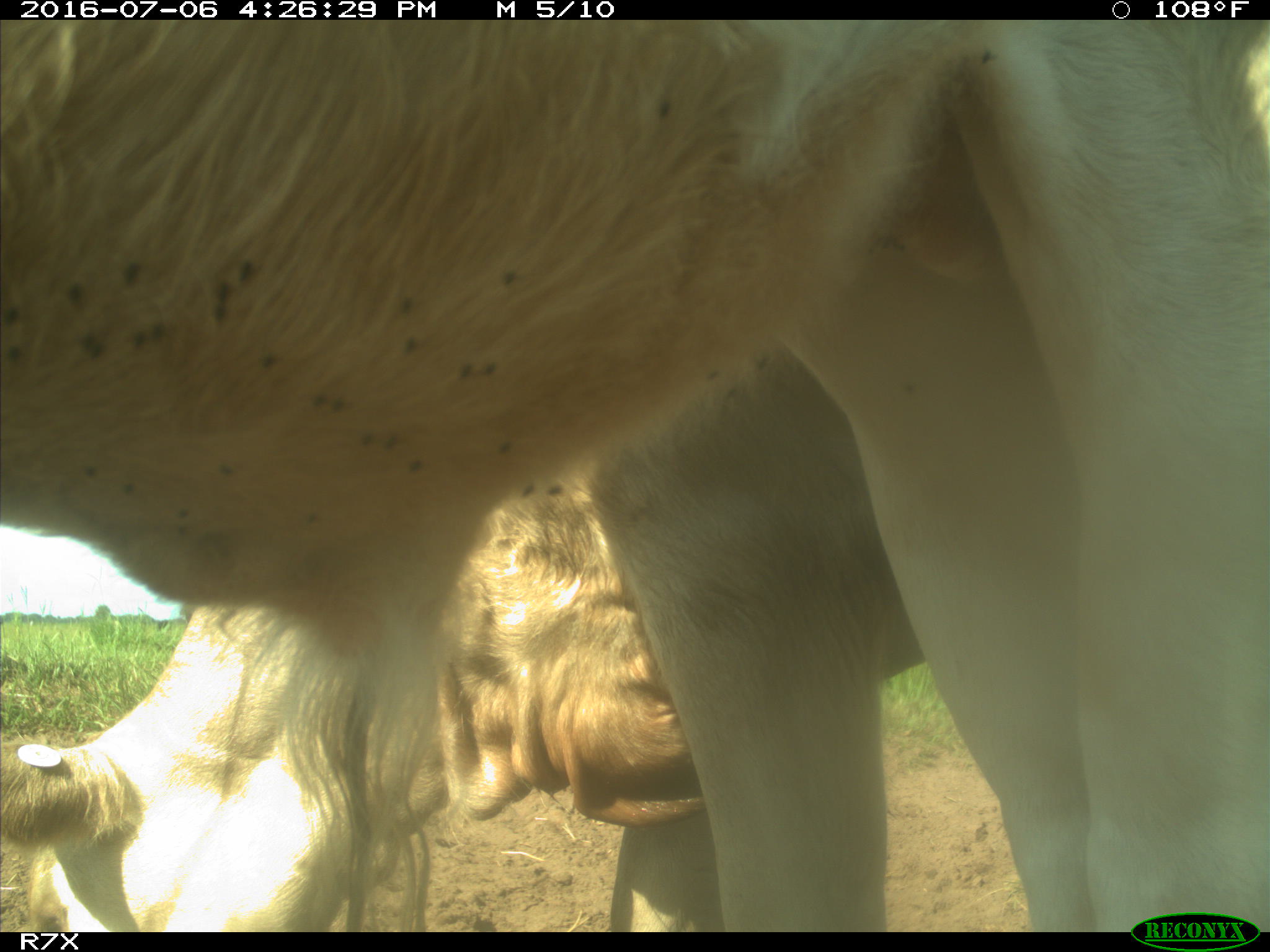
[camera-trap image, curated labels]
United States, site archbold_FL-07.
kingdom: Animalia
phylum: Chordata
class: Mammalia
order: Artiodactyla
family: Bovidae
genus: Bos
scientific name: Bos taurus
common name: domestic cow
Bos taurus (domestic cow).